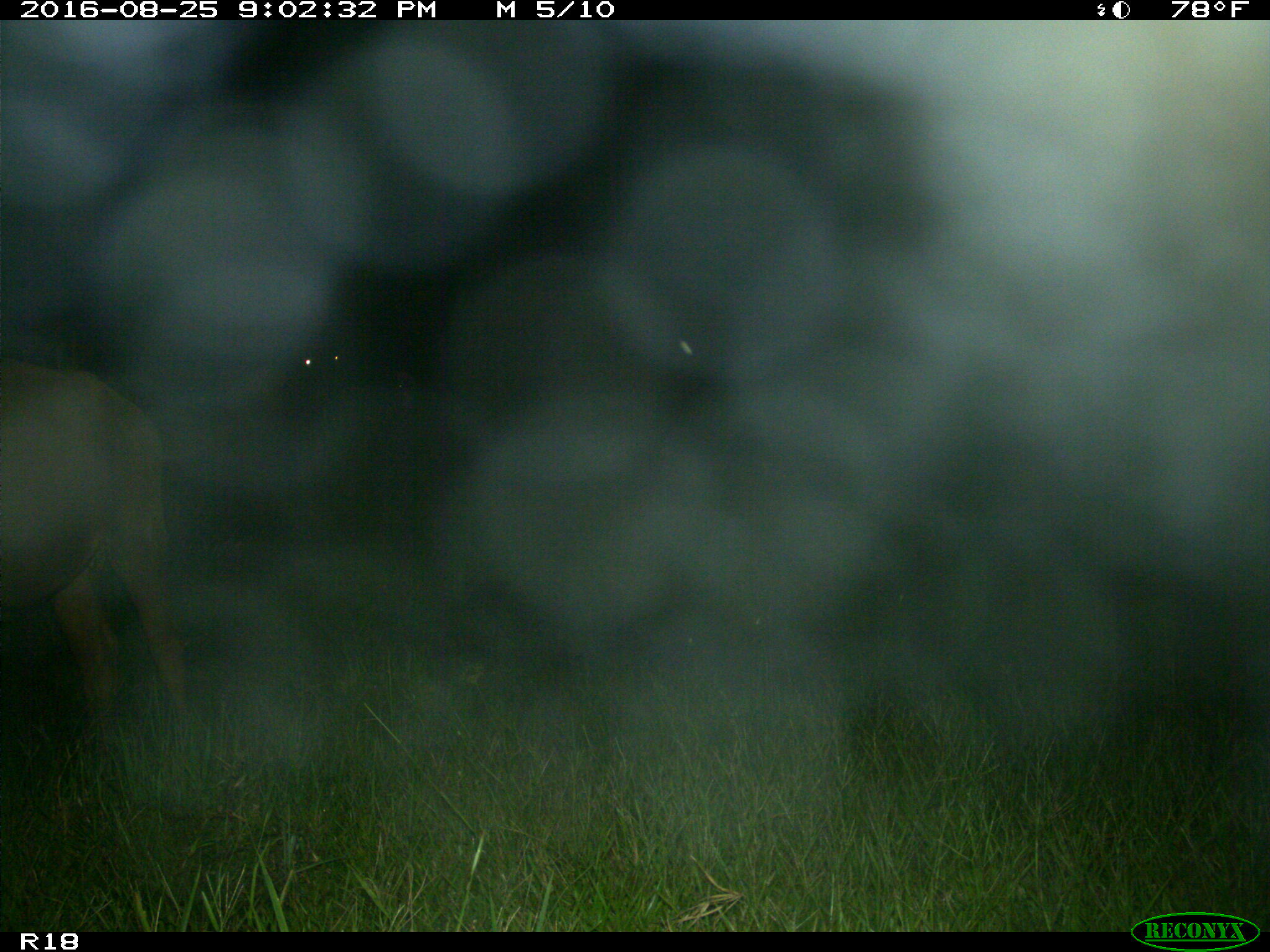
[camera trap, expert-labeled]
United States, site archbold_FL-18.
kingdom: Animalia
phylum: Chordata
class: Mammalia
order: Artiodactyla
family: Bovidae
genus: Bos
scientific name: Bos taurus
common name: domestic cow